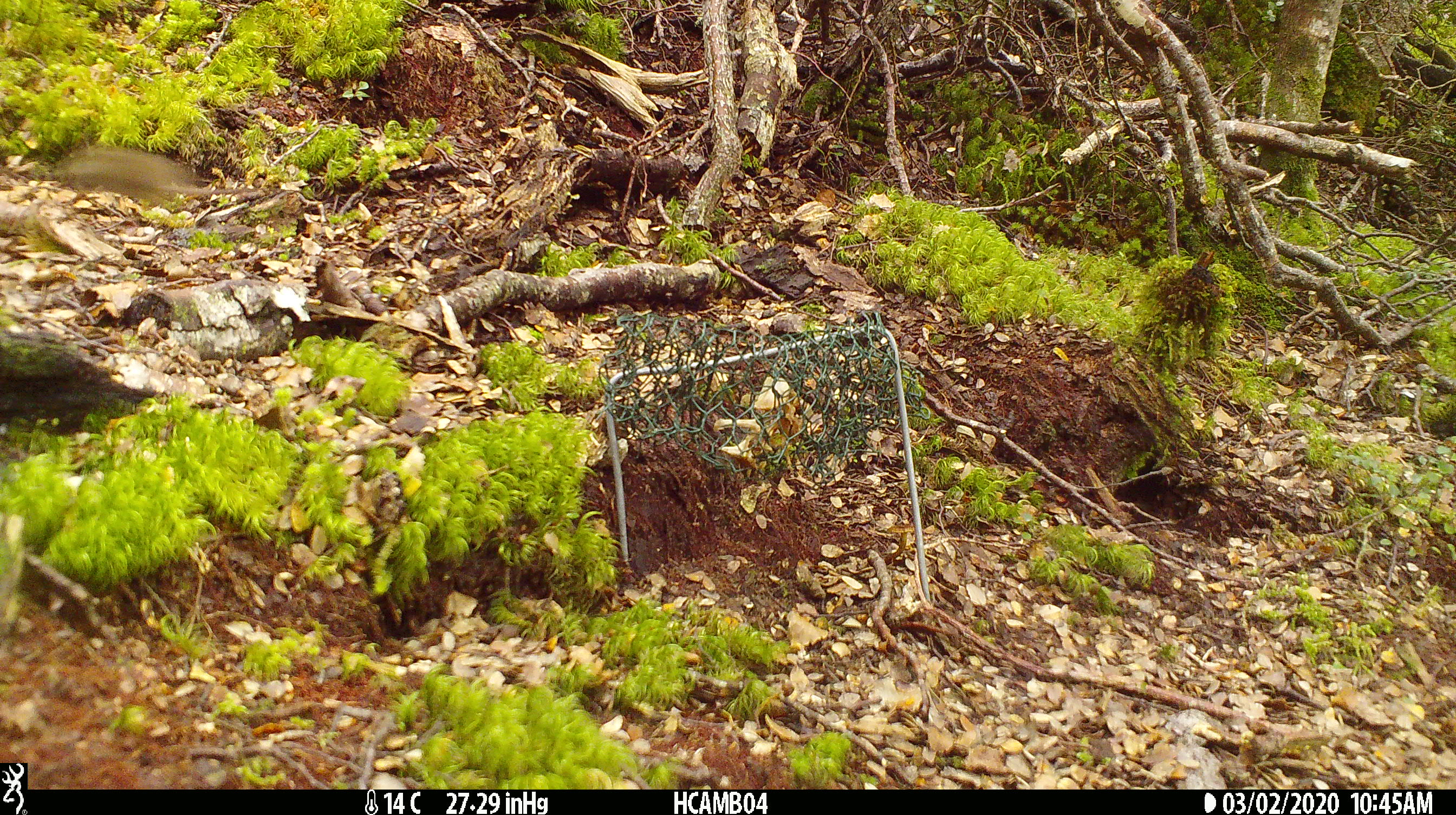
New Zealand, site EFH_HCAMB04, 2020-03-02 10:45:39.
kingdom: Animalia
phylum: Chordata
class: Mammalia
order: Rodentia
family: Muridae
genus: Mus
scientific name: Mus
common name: mouse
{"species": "mouse (Mus)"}